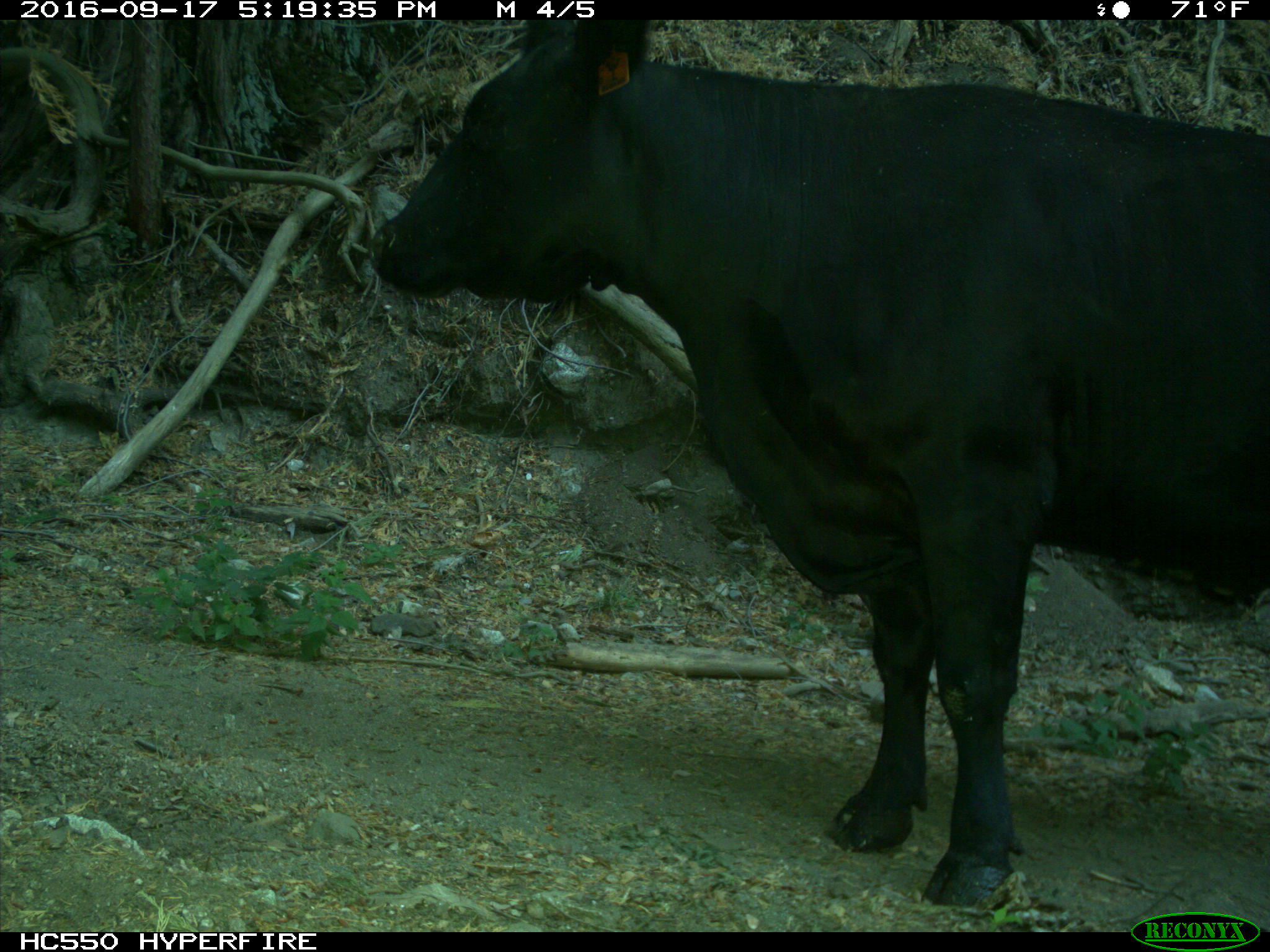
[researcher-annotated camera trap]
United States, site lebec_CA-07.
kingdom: Animalia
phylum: Chordata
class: Mammalia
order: Artiodactyla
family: Bovidae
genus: Bos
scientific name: Bos taurus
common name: domestic cow